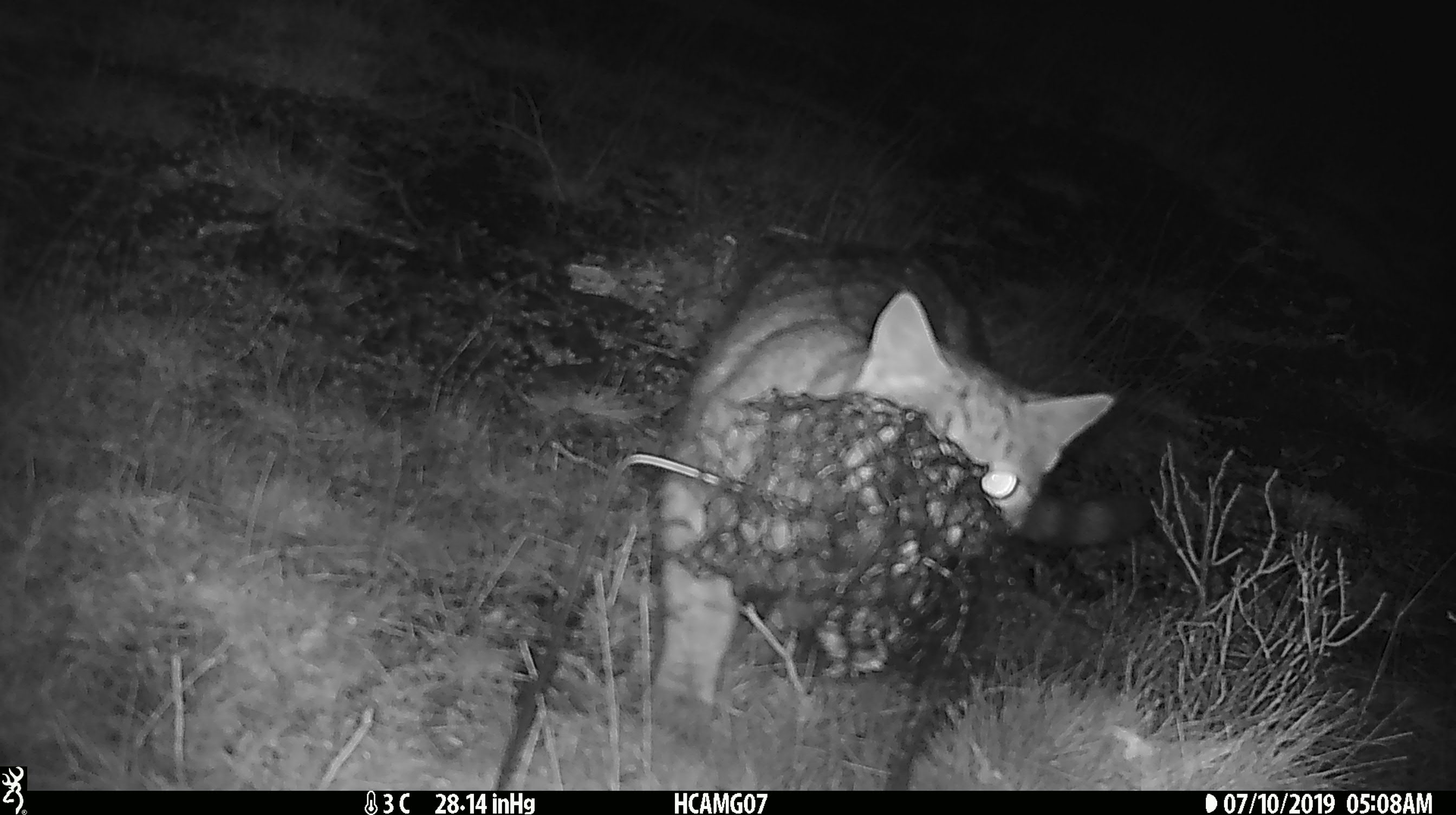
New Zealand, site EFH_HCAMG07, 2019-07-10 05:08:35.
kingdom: Animalia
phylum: Chordata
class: Mammalia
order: Carnivora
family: Felidae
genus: Felis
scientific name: Felis catus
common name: domestic cat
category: cat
Cat (domestic cat) (Felis catus).